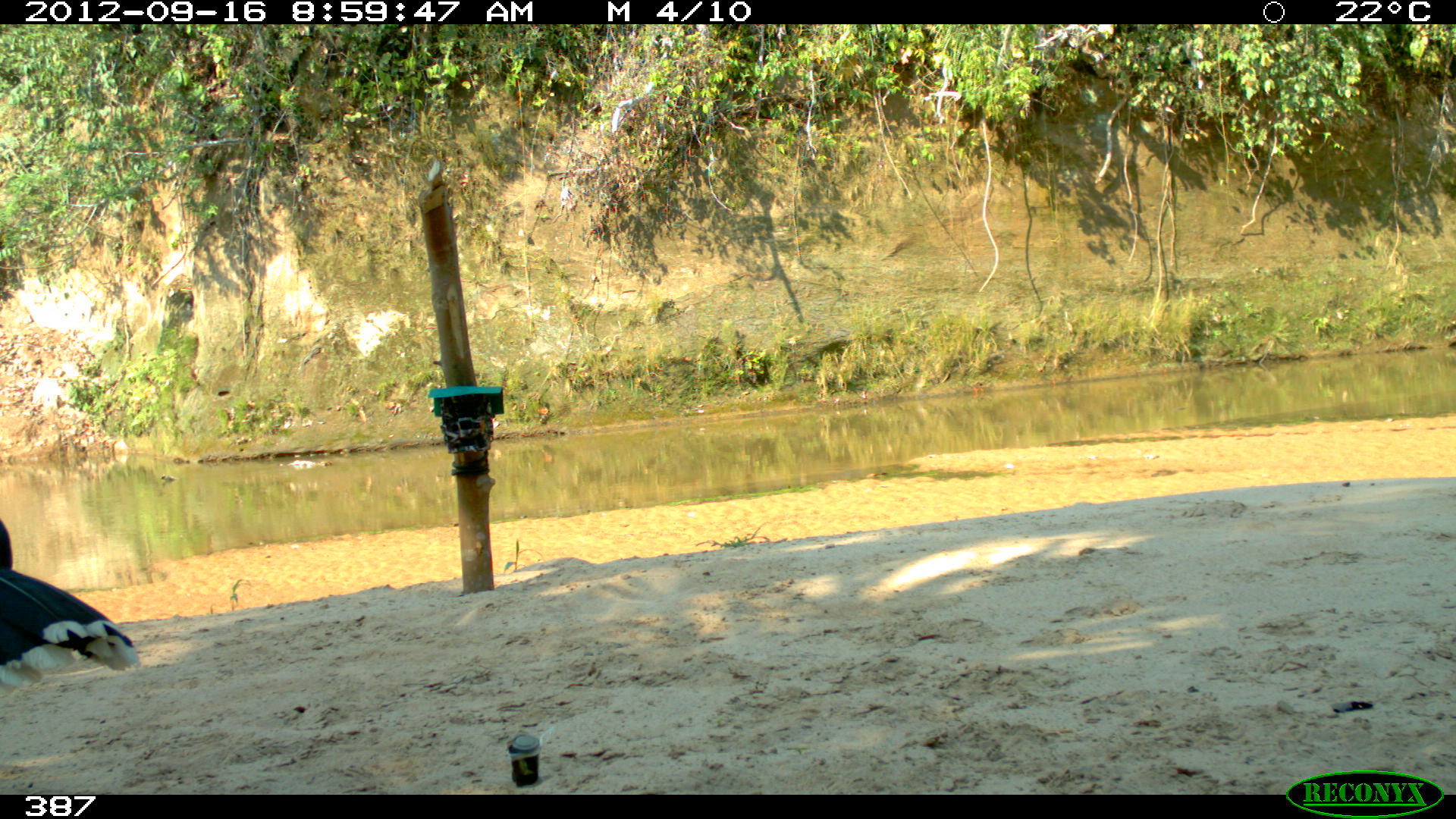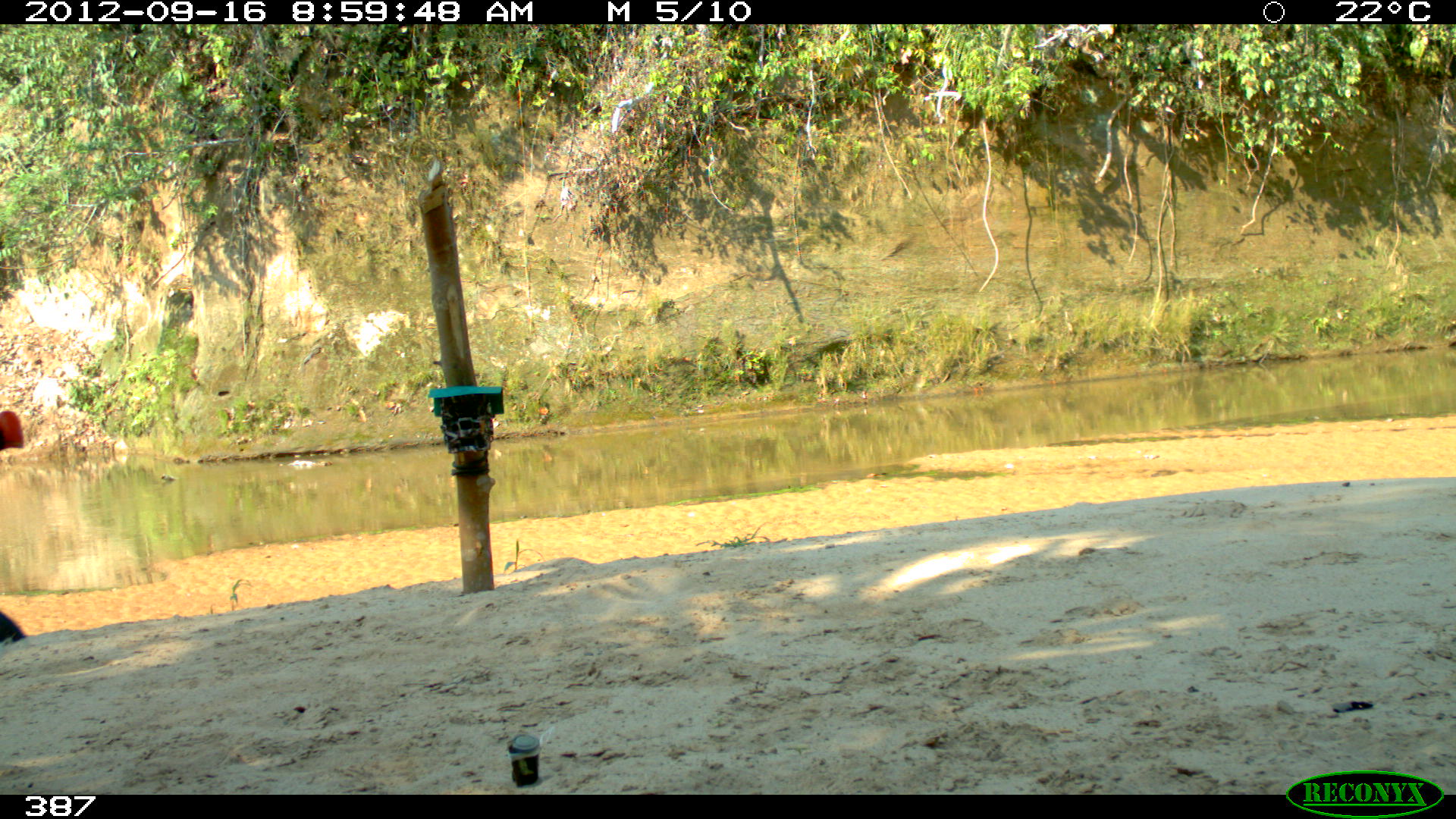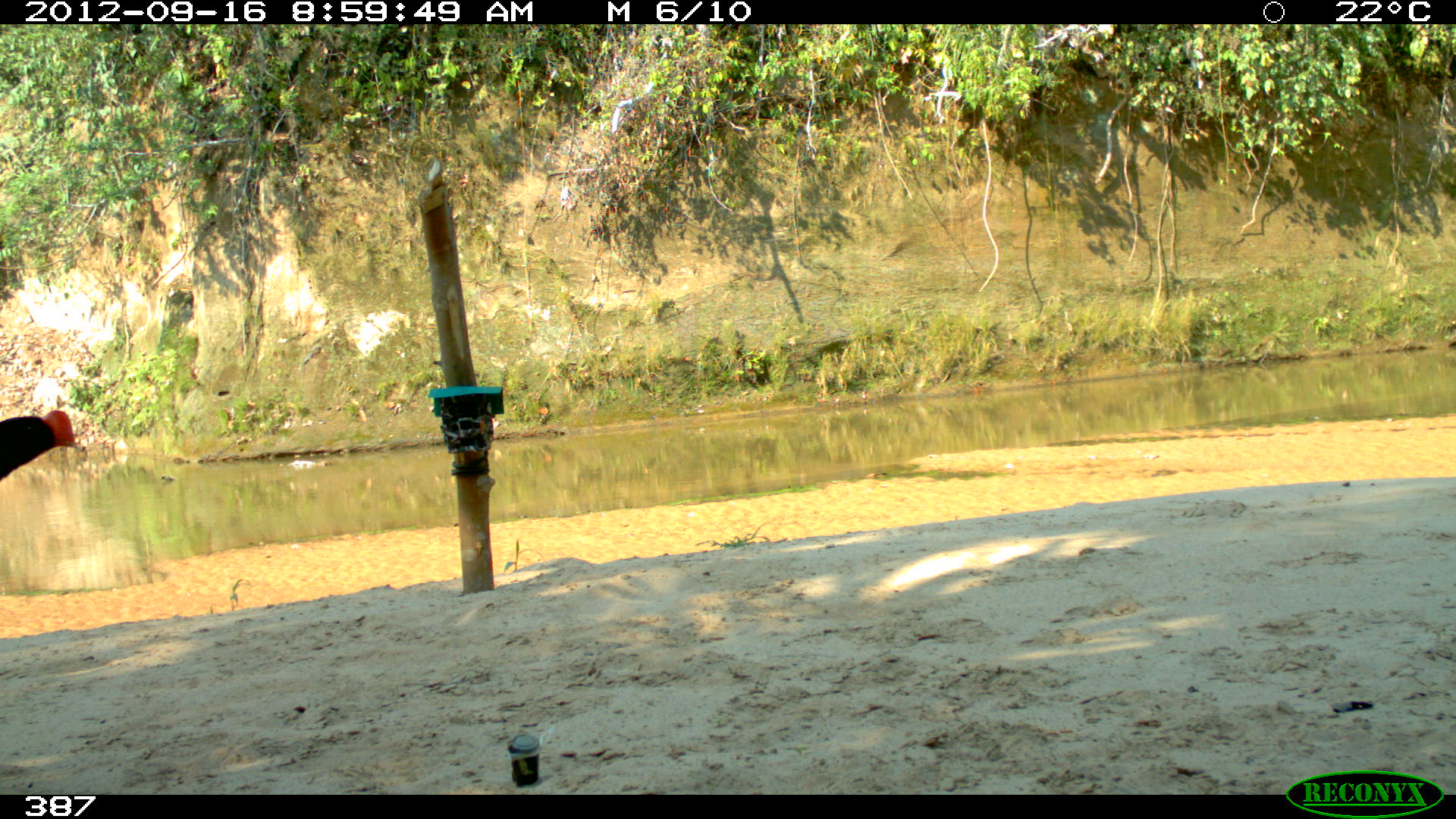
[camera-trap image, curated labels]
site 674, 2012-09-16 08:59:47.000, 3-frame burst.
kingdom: Animalia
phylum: Chordata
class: Aves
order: Galliformes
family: Cracidae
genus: Mitu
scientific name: Mitu tuberosum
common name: razor-billed curassow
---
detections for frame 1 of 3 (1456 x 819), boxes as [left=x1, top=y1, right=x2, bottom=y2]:
mitu tuberosum: [left=0, top=516, right=140, bottom=691]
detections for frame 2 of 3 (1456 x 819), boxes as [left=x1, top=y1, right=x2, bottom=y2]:
mitu tuberosum: [left=0, top=409, right=25, bottom=647]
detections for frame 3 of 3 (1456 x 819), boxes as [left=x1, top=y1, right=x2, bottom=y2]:
mitu tuberosum: [left=0, top=408, right=75, bottom=482]